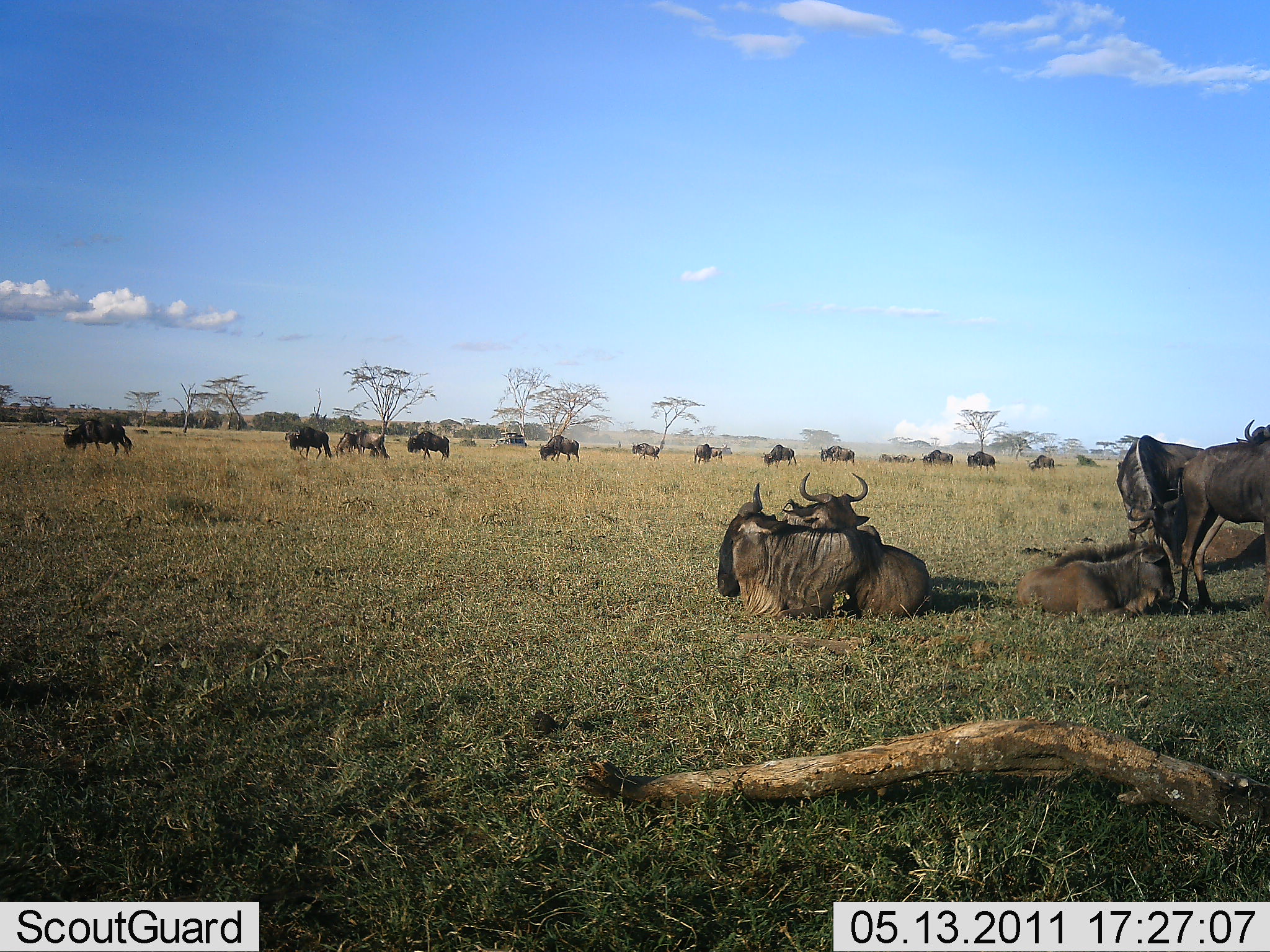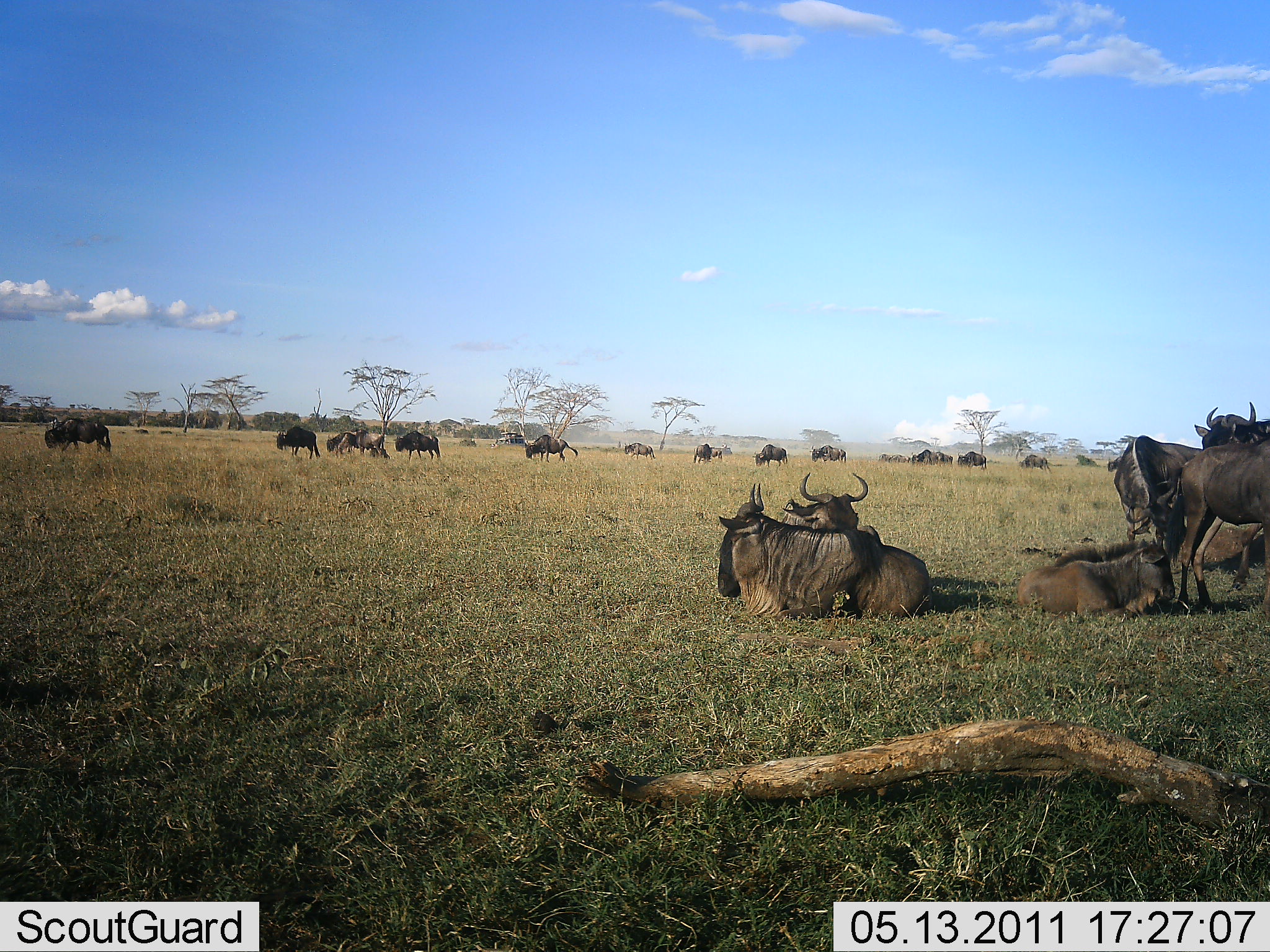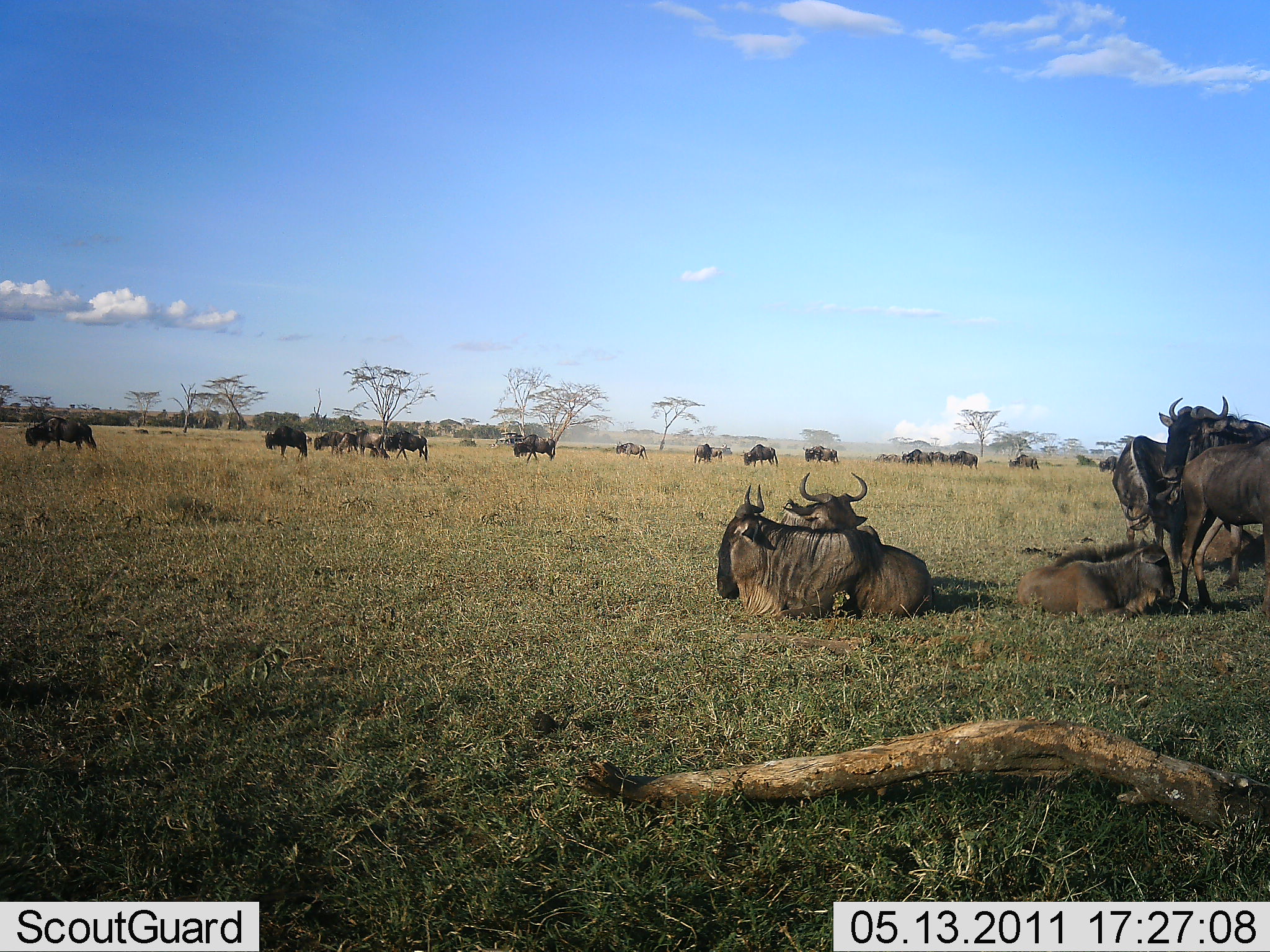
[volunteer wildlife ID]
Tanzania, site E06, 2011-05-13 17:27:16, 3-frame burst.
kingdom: Animalia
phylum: Chordata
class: Mammalia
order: Artiodactyla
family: Bovidae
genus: Connochaetes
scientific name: Connochaetes taurinus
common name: blue wildebeest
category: wildebeest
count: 11-50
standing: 45%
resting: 82%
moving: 64%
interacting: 18%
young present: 9%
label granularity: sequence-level